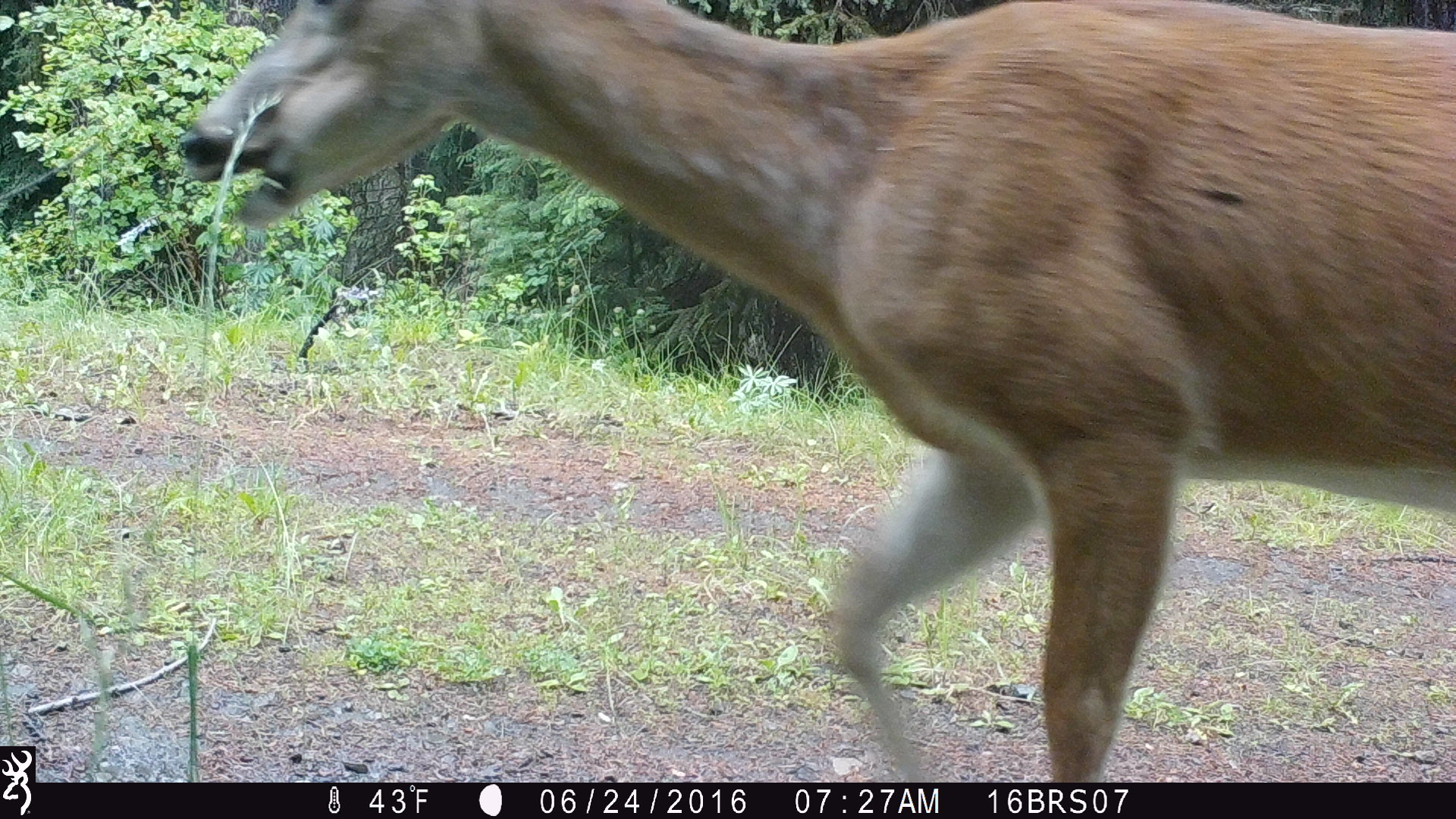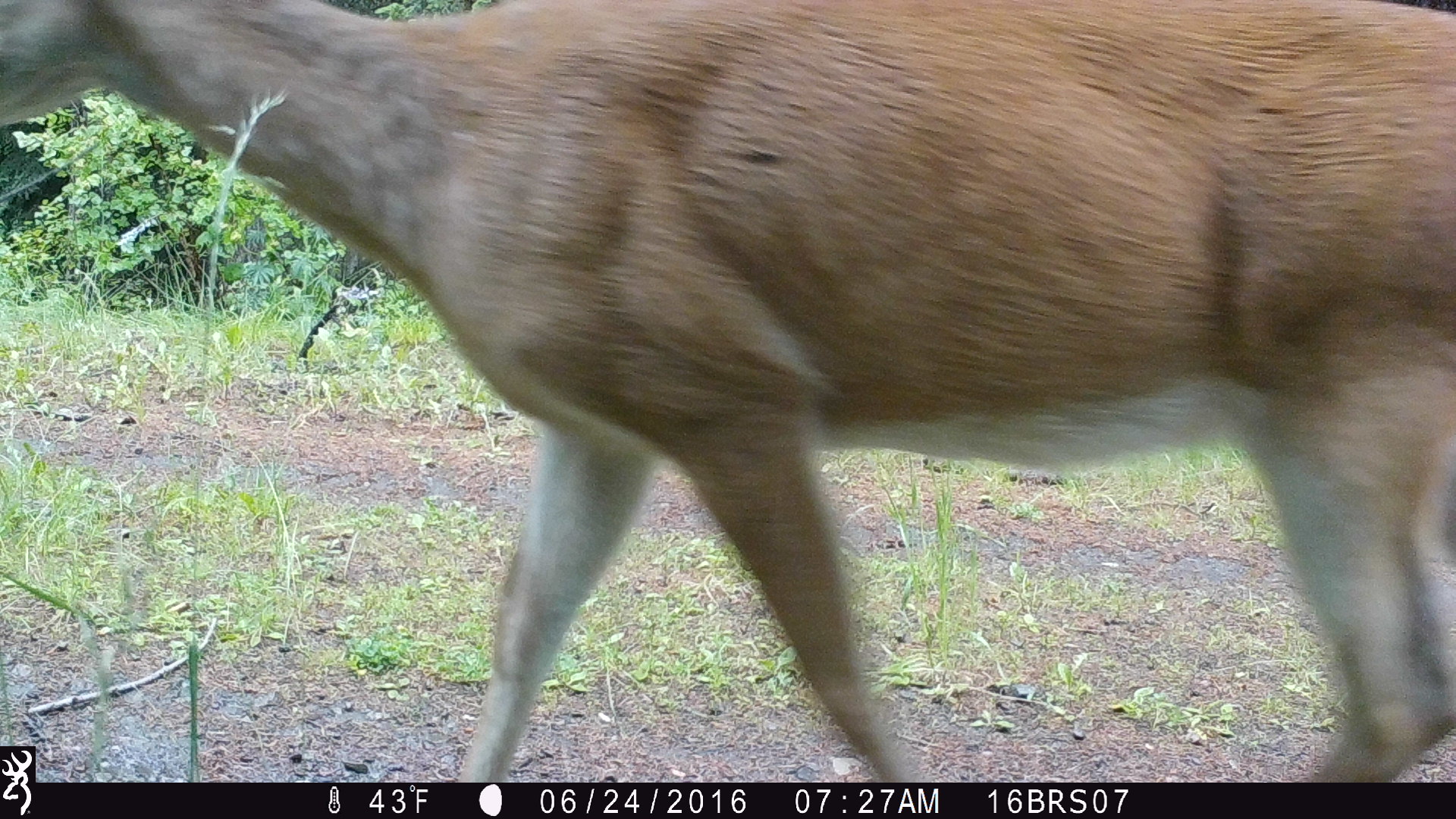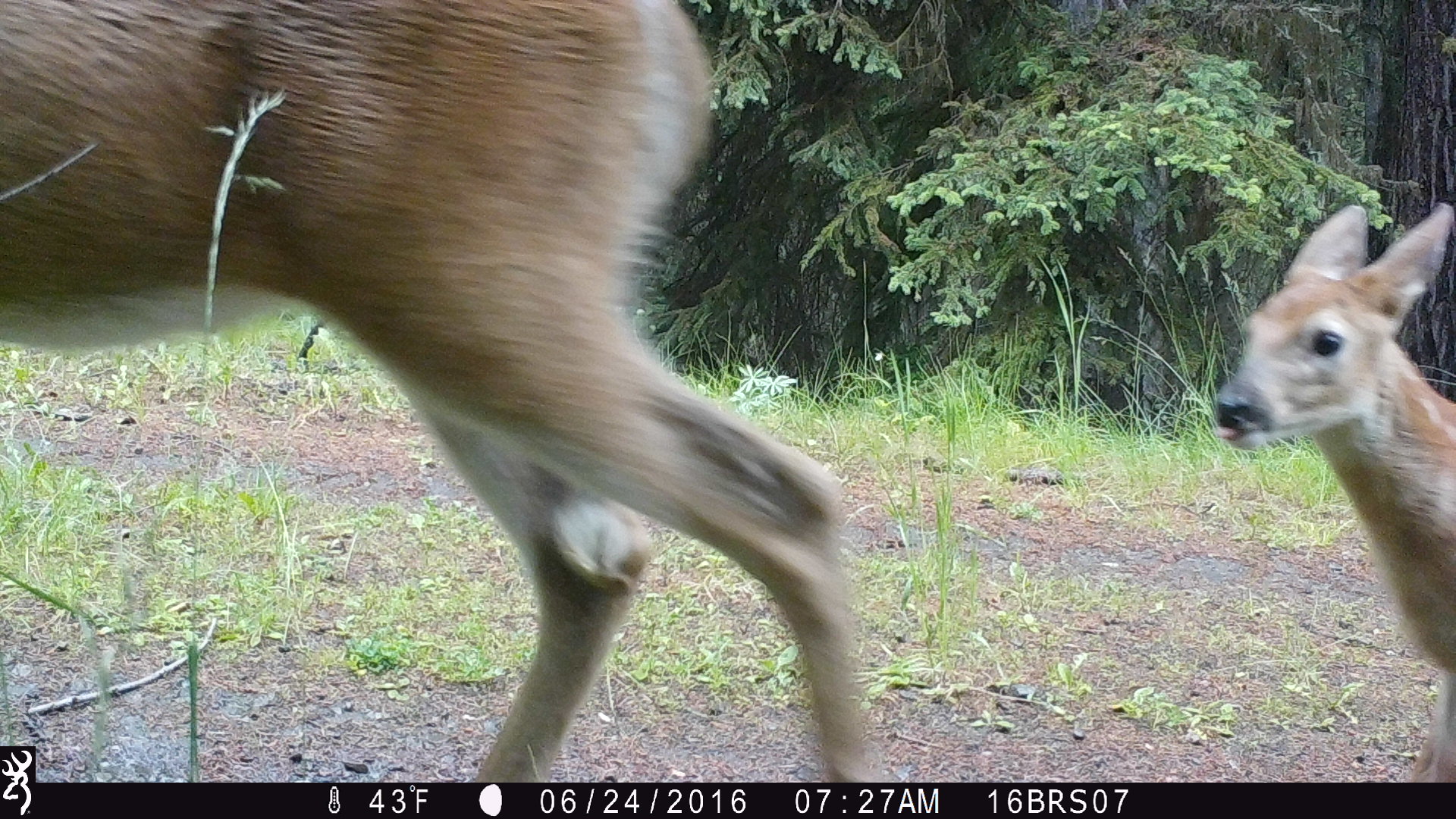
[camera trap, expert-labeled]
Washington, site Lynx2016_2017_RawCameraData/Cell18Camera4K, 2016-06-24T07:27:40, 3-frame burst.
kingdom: Animalia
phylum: Chordata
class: Mammalia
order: Artiodactyla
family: Cervidae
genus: Odocoileus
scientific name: Odocoileus virginianus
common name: white-tailed deer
Odocoileus virginianus (white-tailed deer). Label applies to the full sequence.